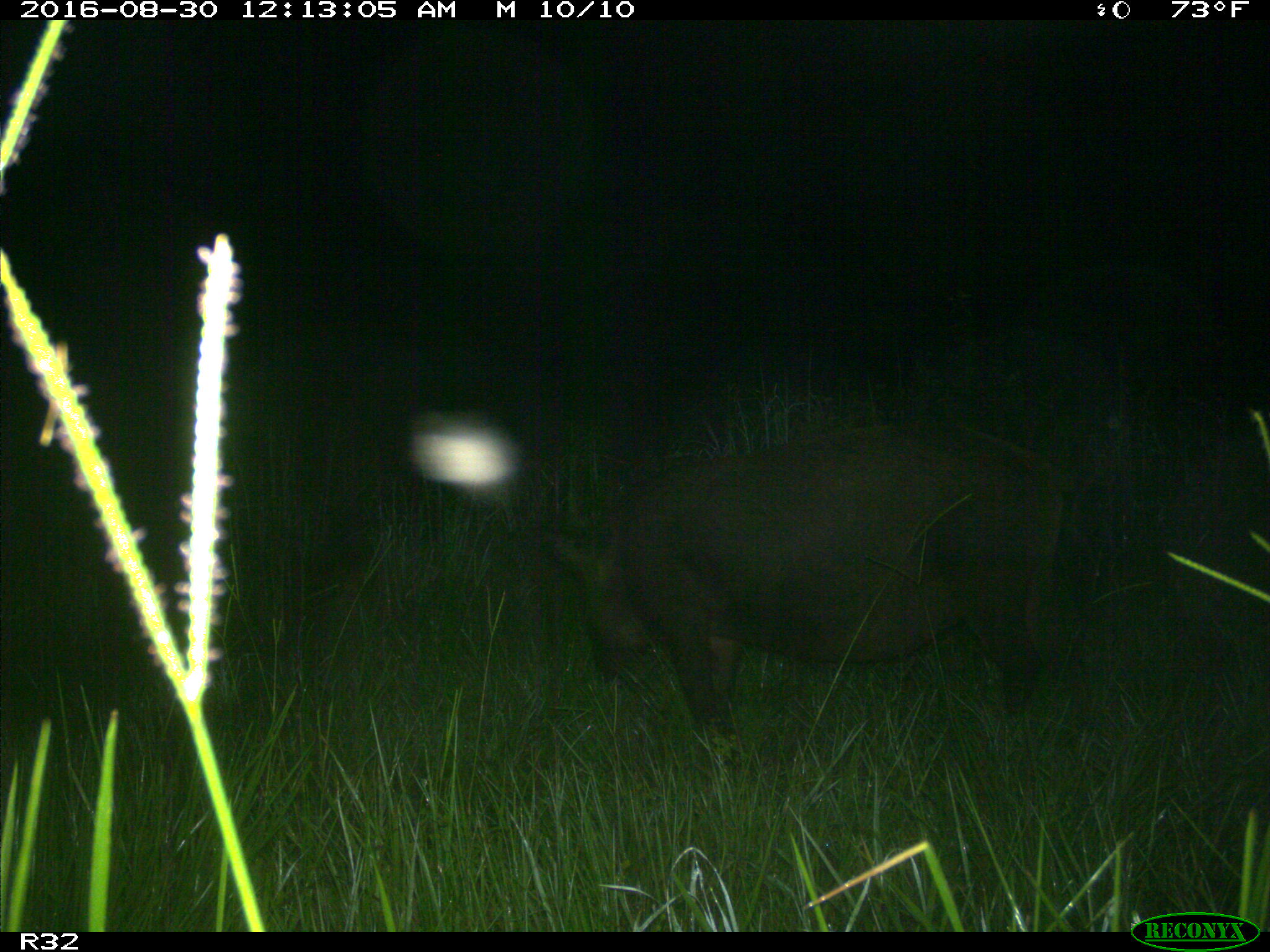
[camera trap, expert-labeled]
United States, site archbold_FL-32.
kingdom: Animalia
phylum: Chordata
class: Mammalia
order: Artiodactyla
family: Suidae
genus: Sus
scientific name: Sus scrofa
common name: wild boar